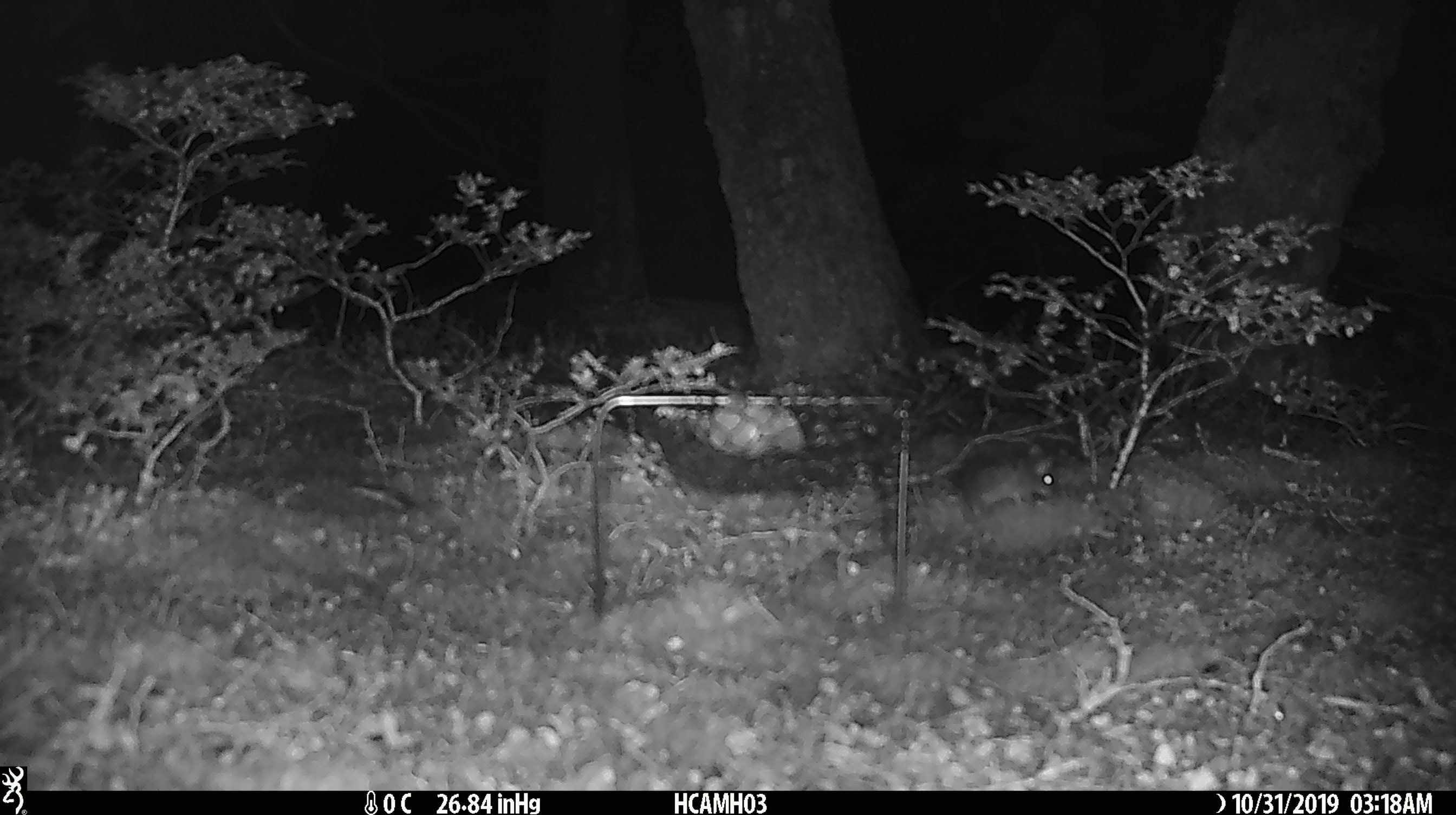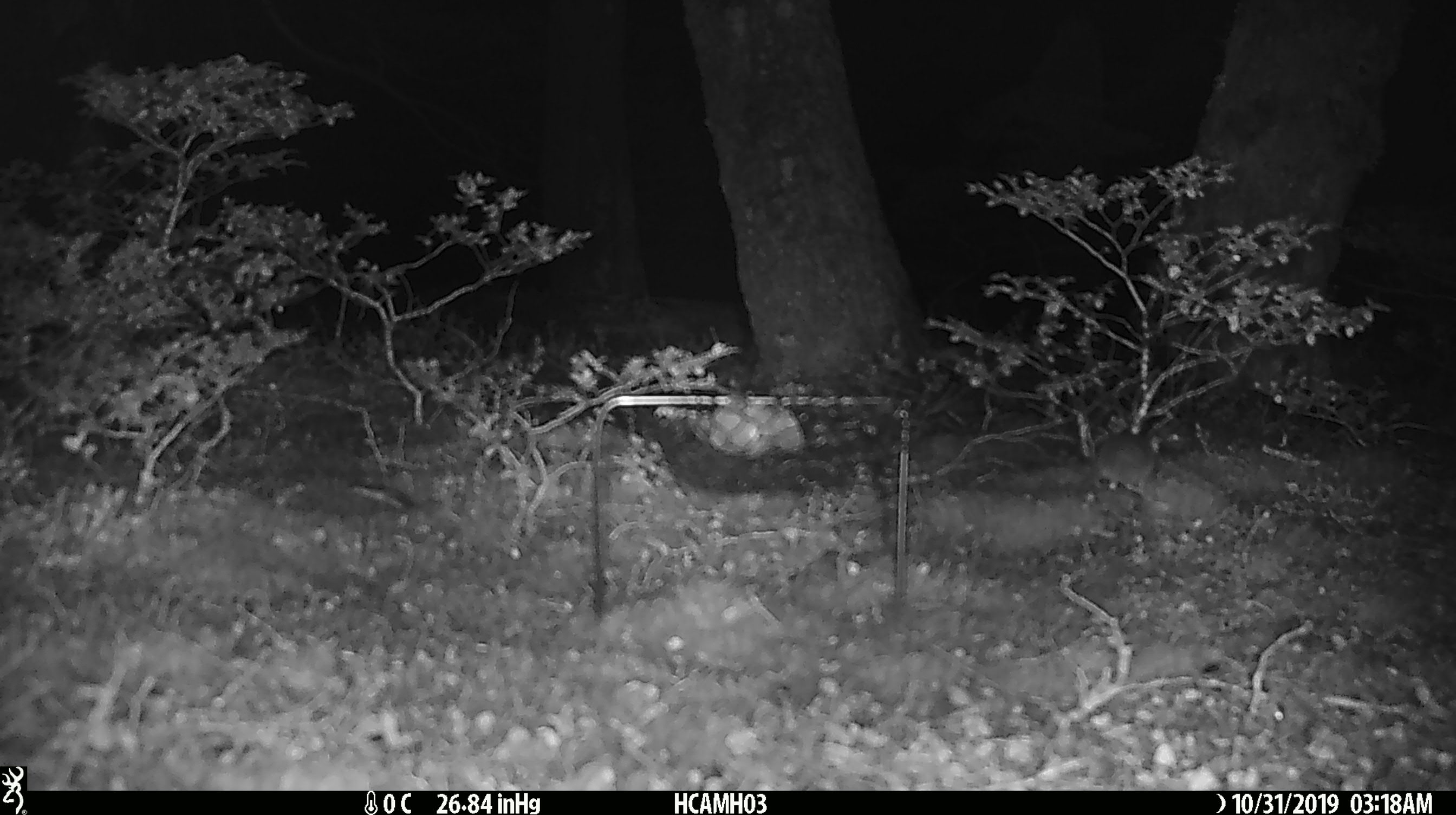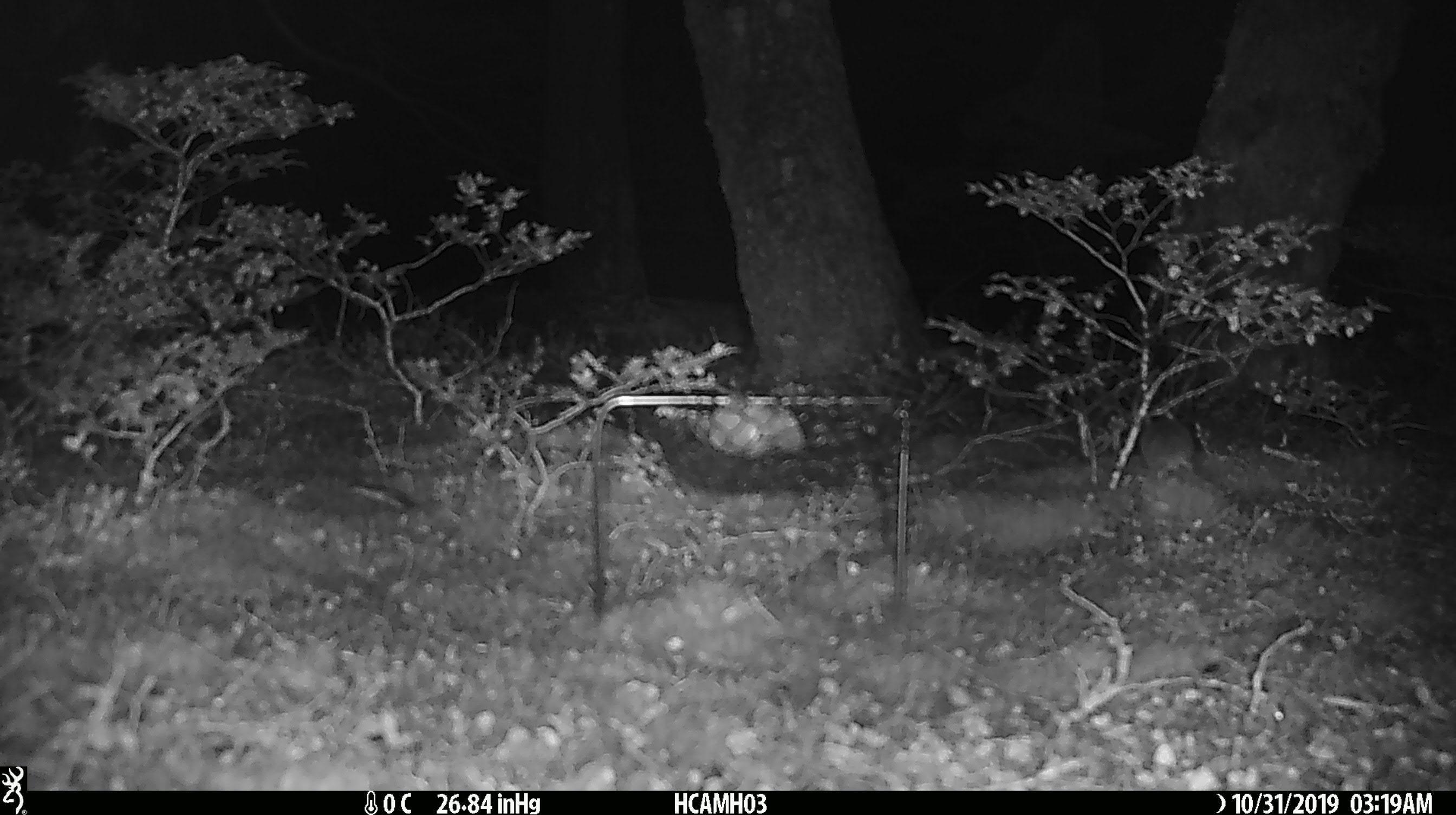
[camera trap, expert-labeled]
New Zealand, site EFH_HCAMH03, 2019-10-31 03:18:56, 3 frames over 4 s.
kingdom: Animalia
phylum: Chordata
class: Mammalia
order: Rodentia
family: Muridae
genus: Mus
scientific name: Mus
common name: mouse